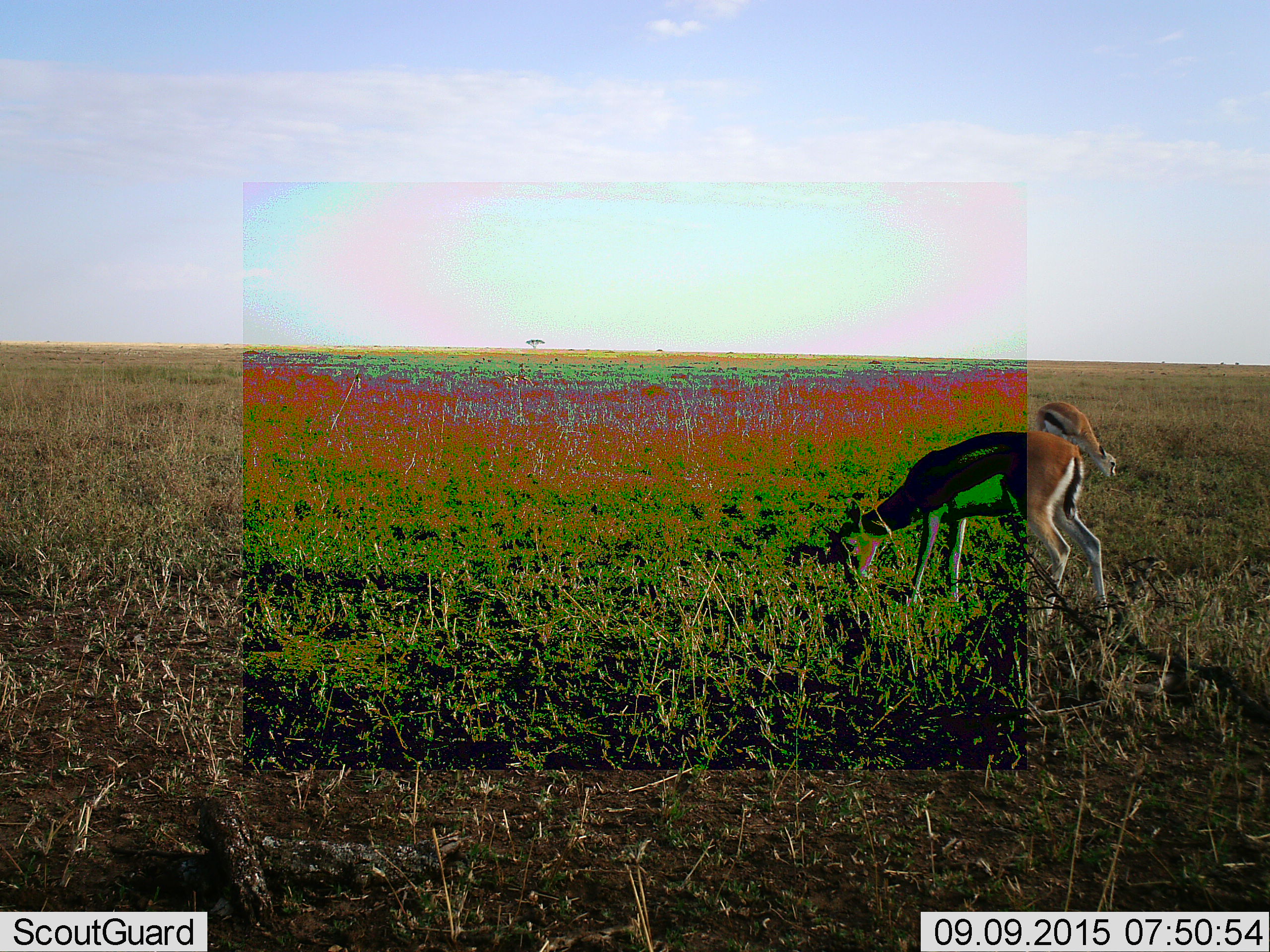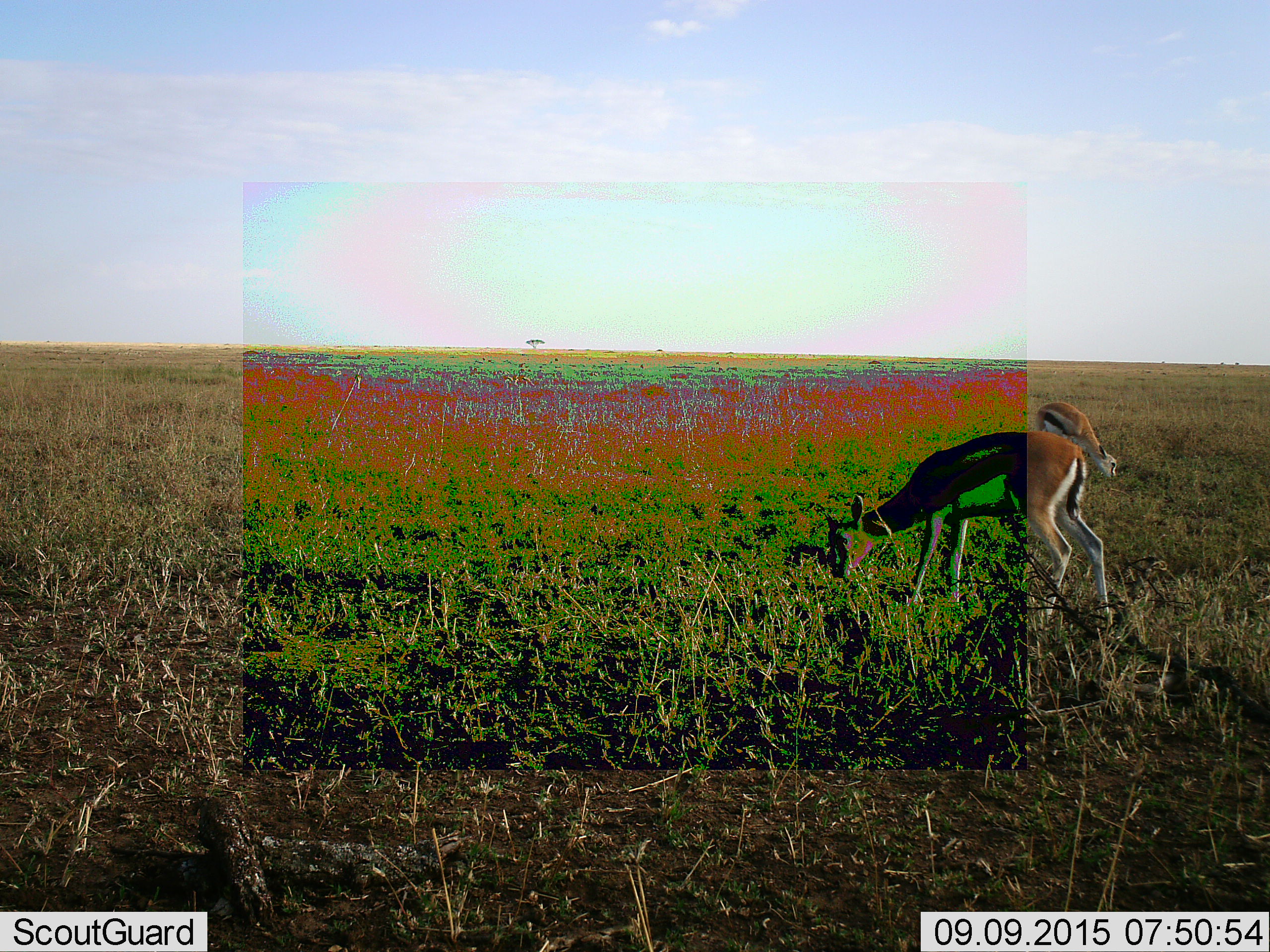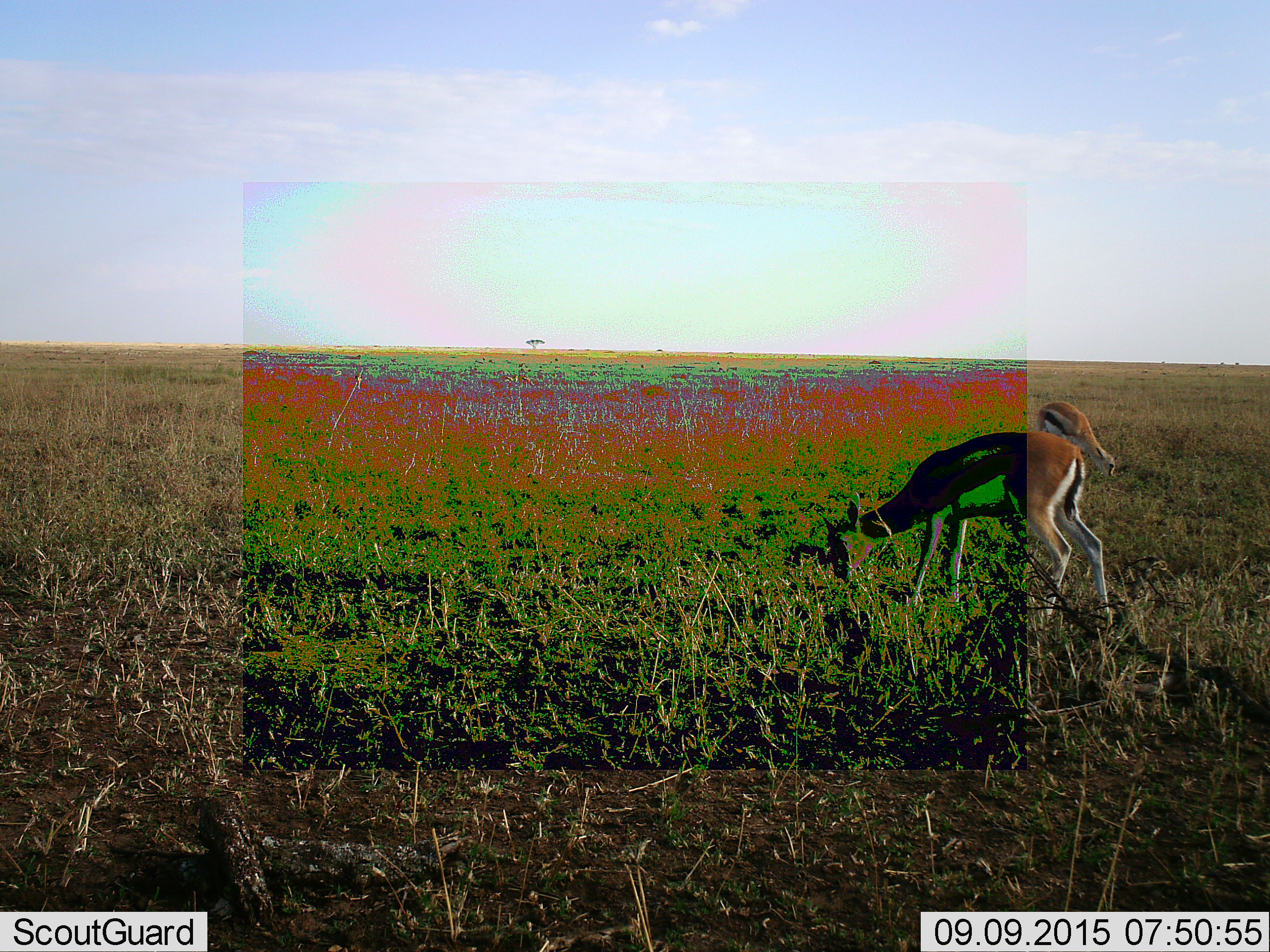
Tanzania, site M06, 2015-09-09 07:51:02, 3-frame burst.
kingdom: Animalia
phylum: Chordata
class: Mammalia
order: Artiodactyla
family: Bovidae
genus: Eudorcas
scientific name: Eudorcas thomsonii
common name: thomson's gazelle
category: gazellethomsons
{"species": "gazellethomsons (thomson's gazelle) (Eudorcas thomsonii)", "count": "2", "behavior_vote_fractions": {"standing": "56%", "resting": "0%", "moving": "22%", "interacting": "0%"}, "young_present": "22%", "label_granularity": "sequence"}